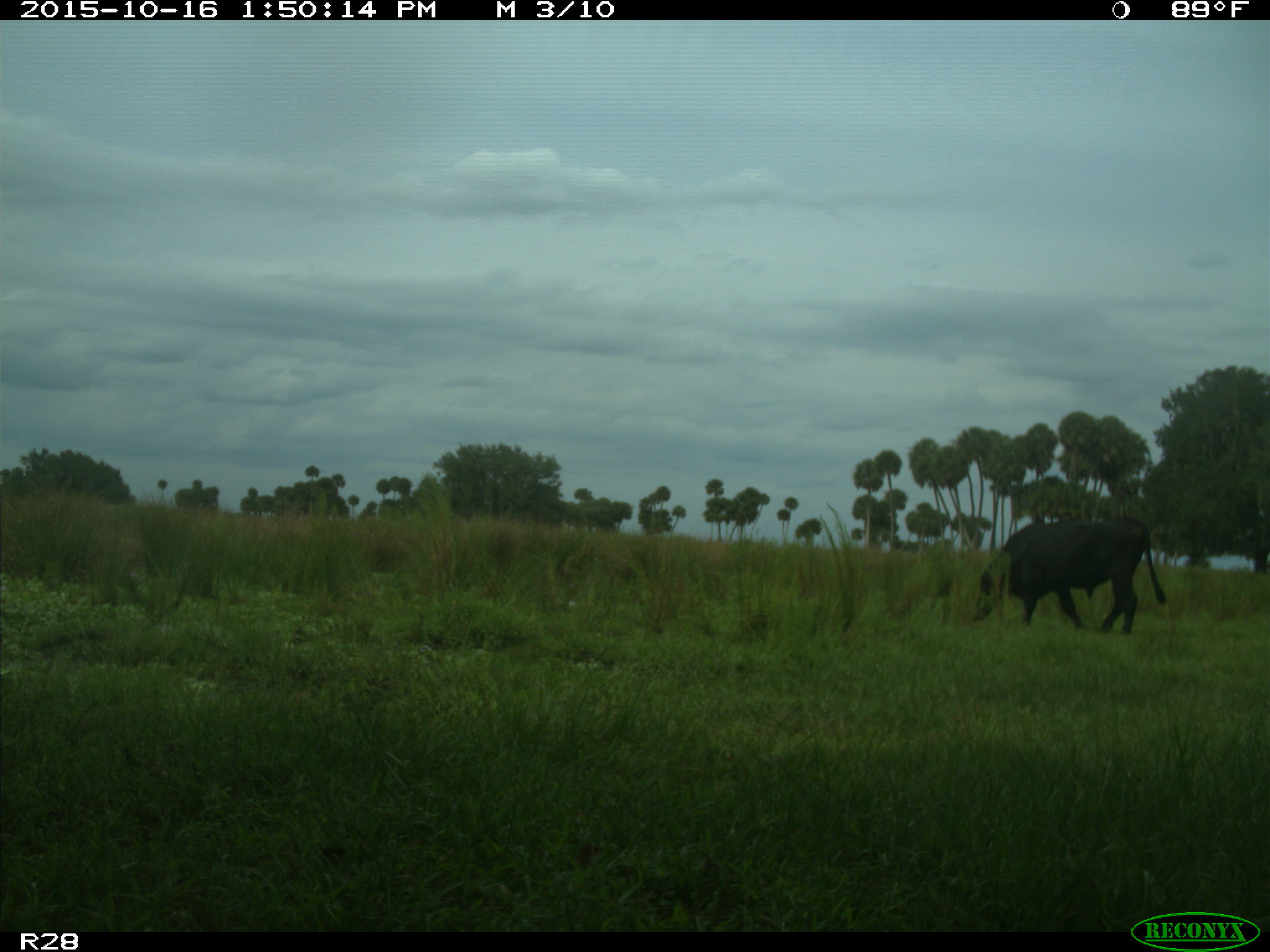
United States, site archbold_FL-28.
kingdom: Animalia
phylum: Chordata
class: Mammalia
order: Artiodactyla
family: Bovidae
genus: Bos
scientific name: Bos taurus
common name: domestic cow